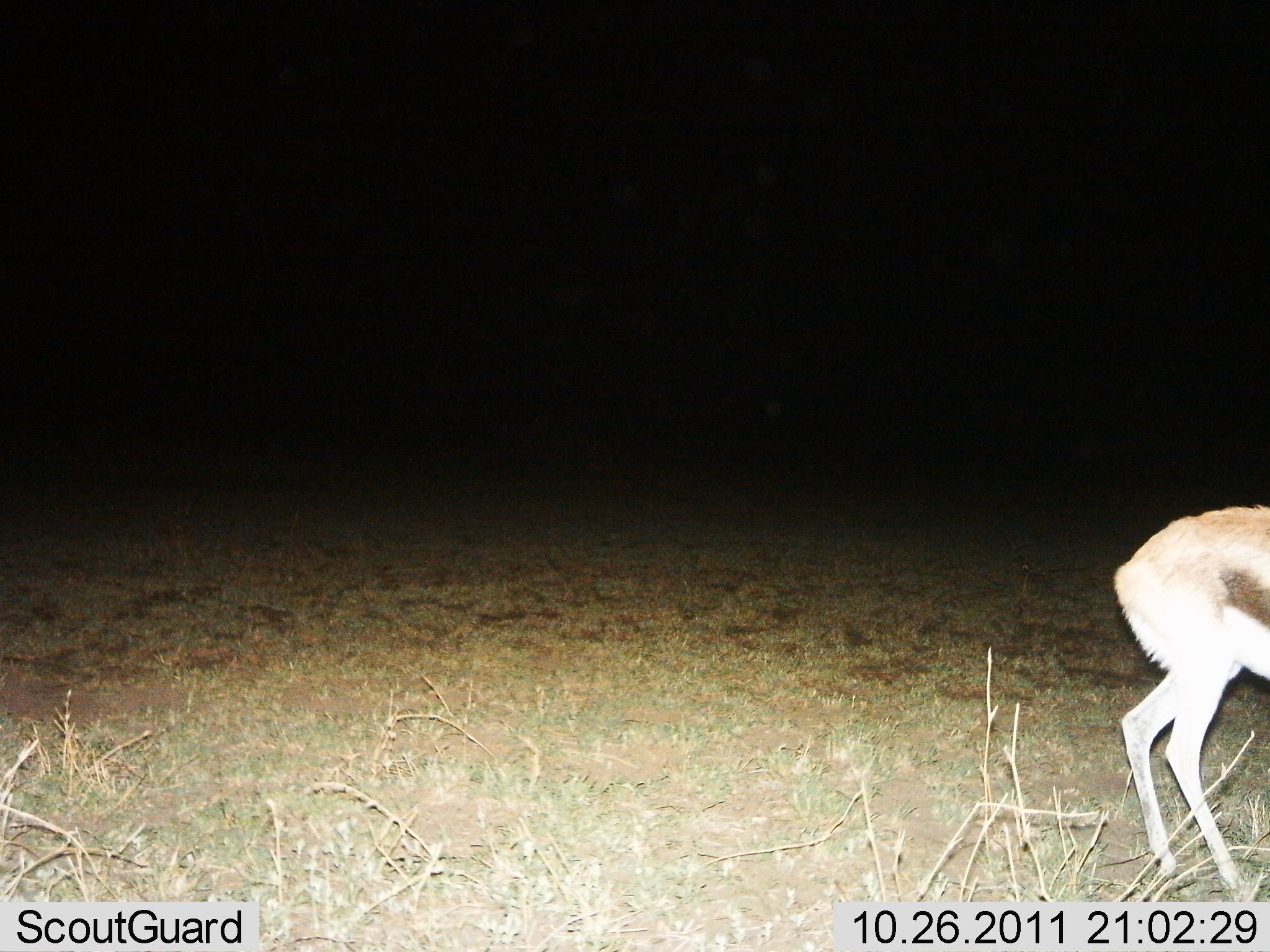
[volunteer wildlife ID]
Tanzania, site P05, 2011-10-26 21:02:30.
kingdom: Animalia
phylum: Chordata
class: Mammalia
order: Artiodactyla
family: Bovidae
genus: Eudorcas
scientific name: Eudorcas thomsonii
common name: thomson's gazelle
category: gazellethomsons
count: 1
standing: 80%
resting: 0%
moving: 20%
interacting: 0%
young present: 0%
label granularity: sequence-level